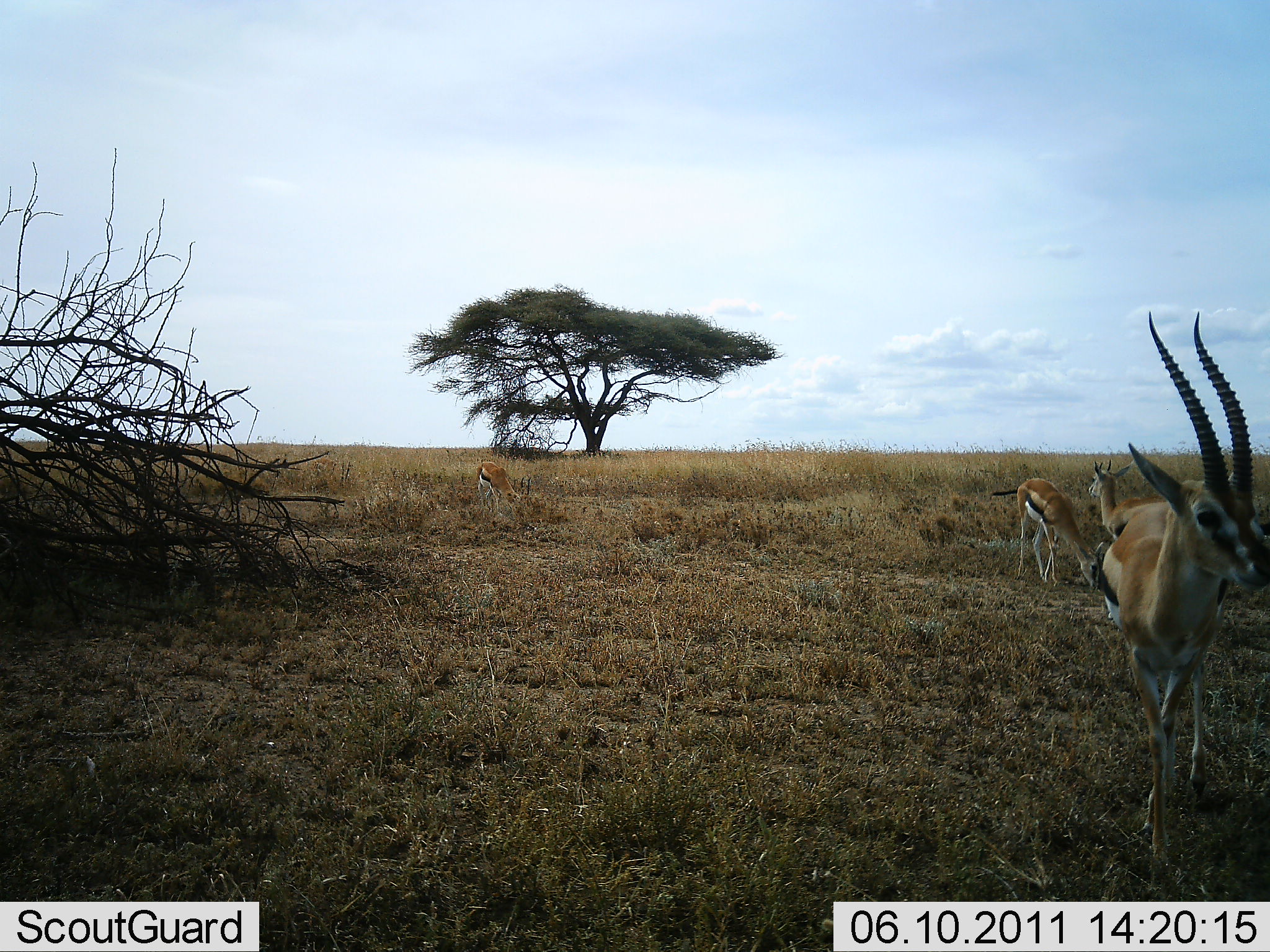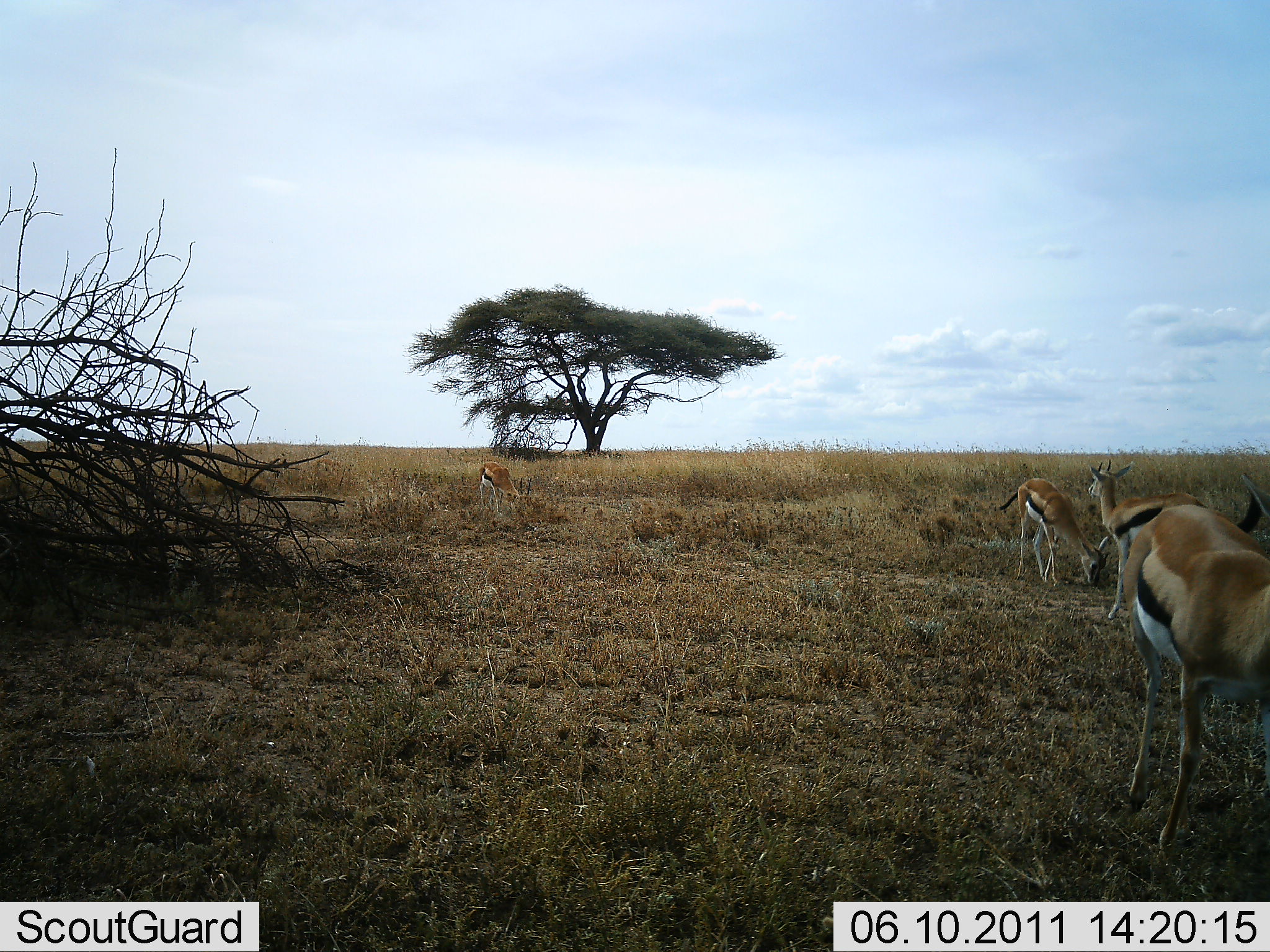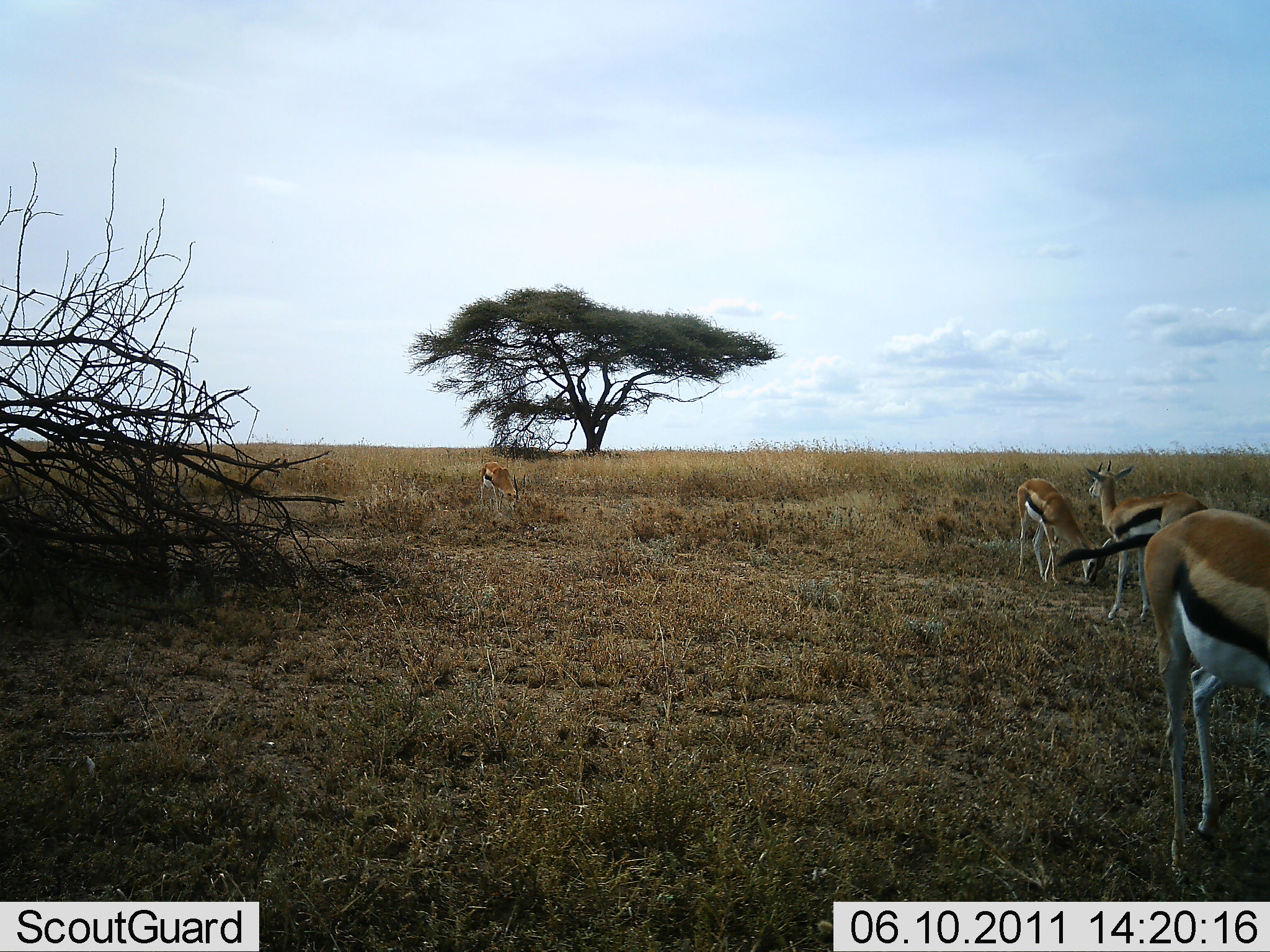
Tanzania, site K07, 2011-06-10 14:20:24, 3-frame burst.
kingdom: Animalia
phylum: Chordata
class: Mammalia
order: Artiodactyla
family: Bovidae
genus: Eudorcas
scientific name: Eudorcas thomsonii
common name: thomson's gazelle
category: gazellethomsons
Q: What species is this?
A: Gazellethomsons (thomson's gazelle) (Eudorcas thomsonii).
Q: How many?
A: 4.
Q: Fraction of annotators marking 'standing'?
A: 90%.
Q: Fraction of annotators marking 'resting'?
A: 0%.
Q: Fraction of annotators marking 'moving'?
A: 40%.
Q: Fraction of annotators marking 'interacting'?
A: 0%.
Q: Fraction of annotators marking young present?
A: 0%.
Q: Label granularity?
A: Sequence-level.